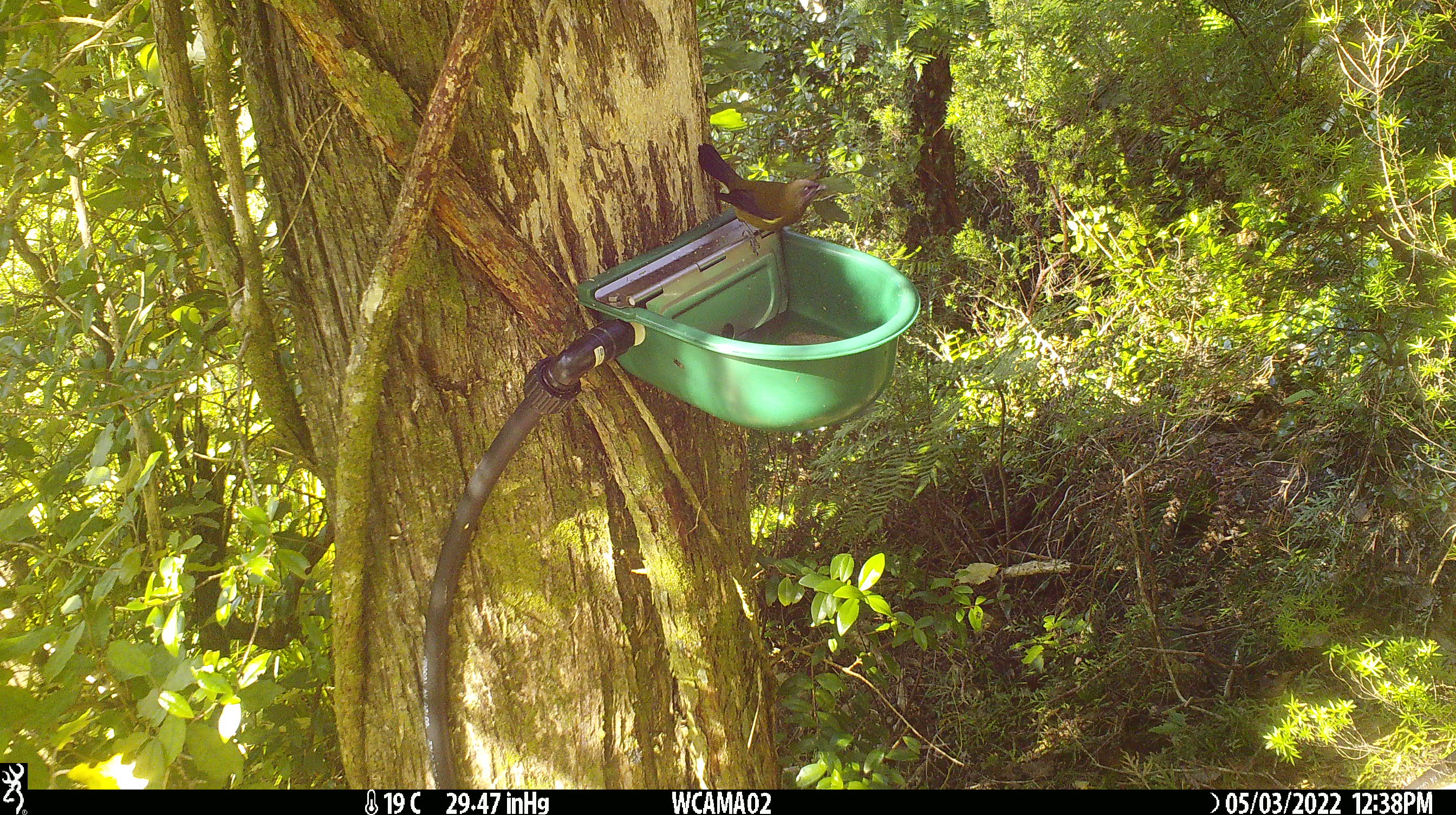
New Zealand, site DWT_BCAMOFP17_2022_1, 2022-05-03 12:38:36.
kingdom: Animalia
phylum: Chordata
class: Aves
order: Passeriformes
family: Meliphagidae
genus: Anthornis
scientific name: Anthornis melanura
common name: new zealand bellbird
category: bellbird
Bellbird (new zealand bellbird) (Anthornis melanura).